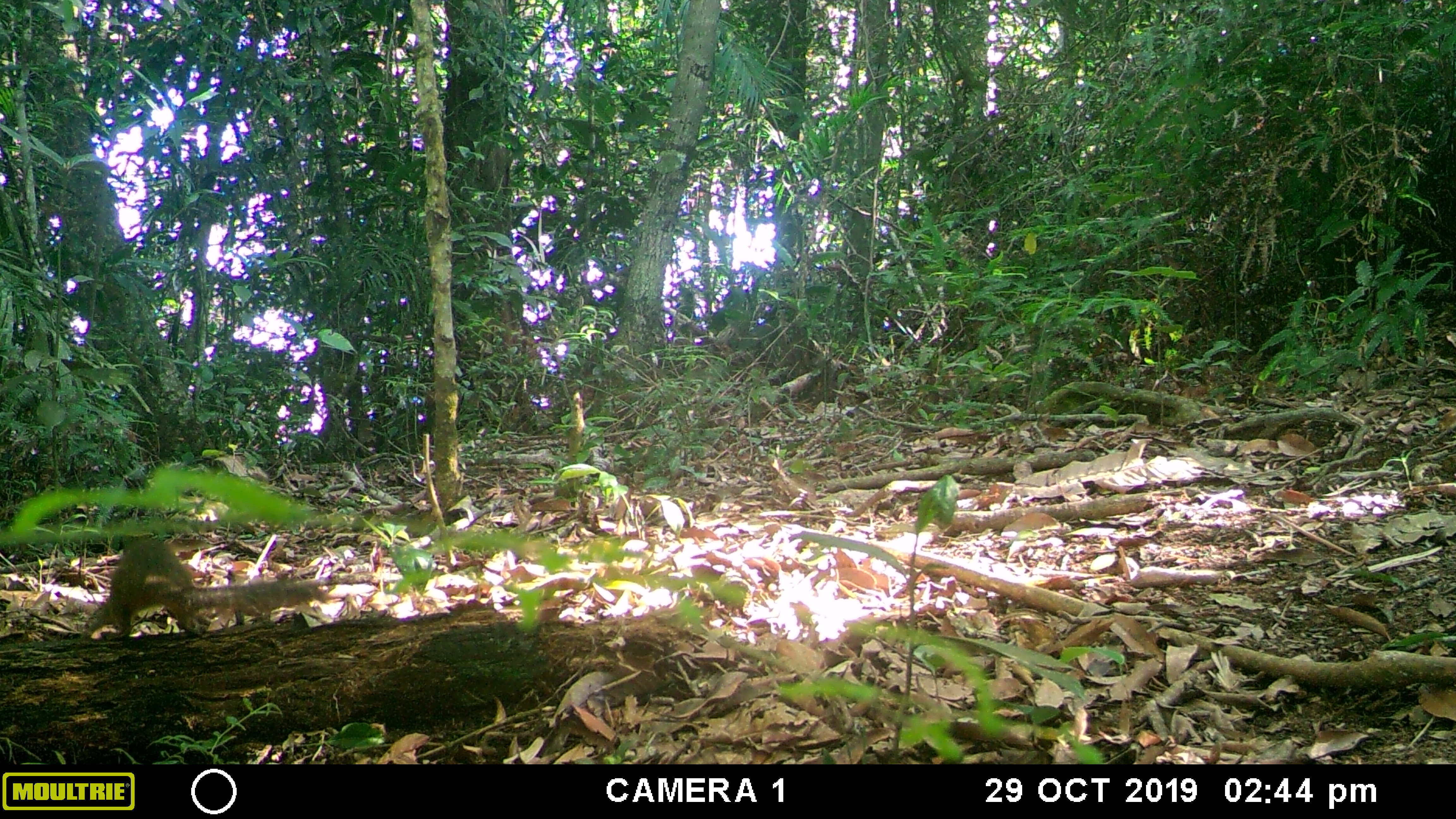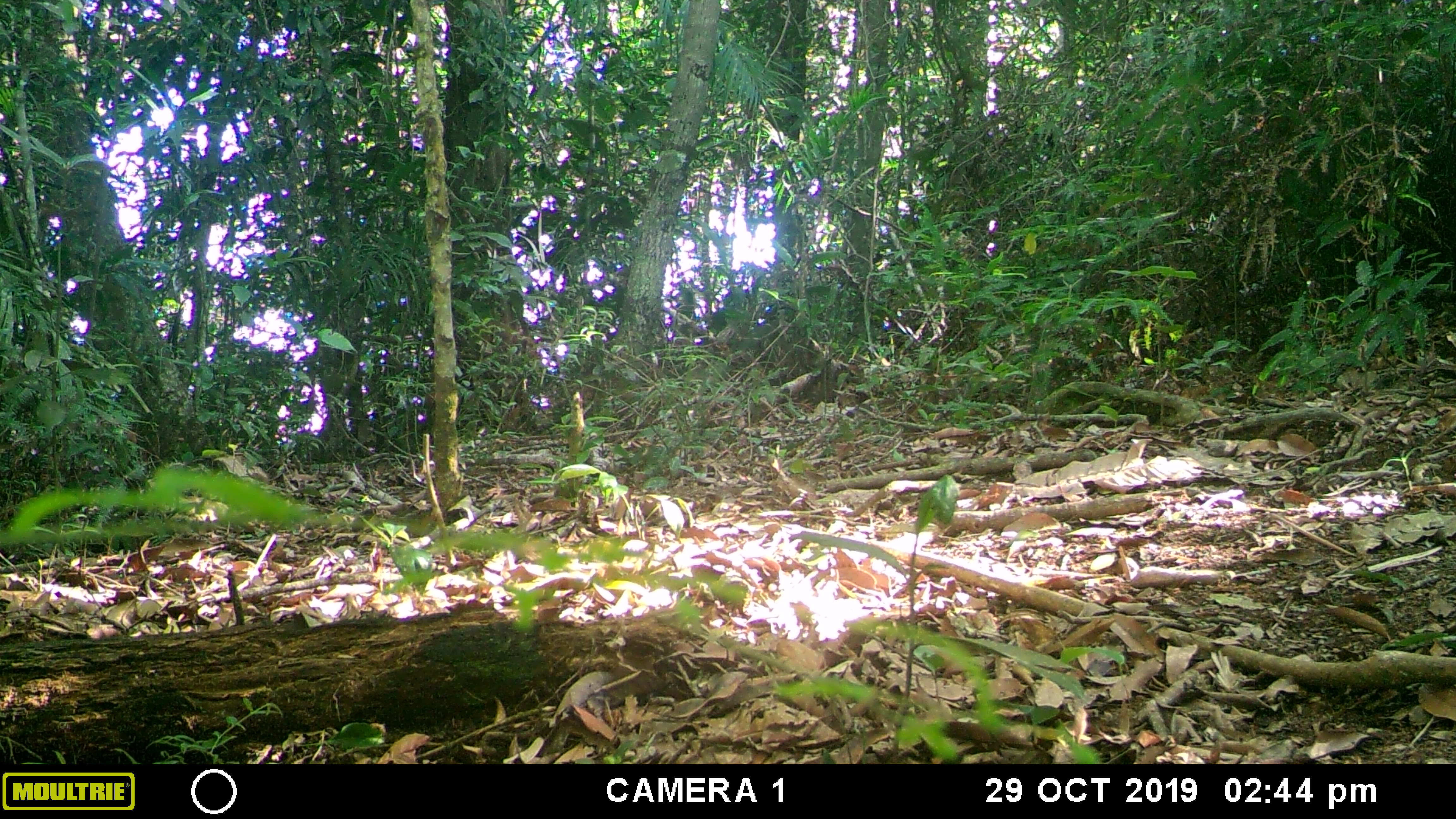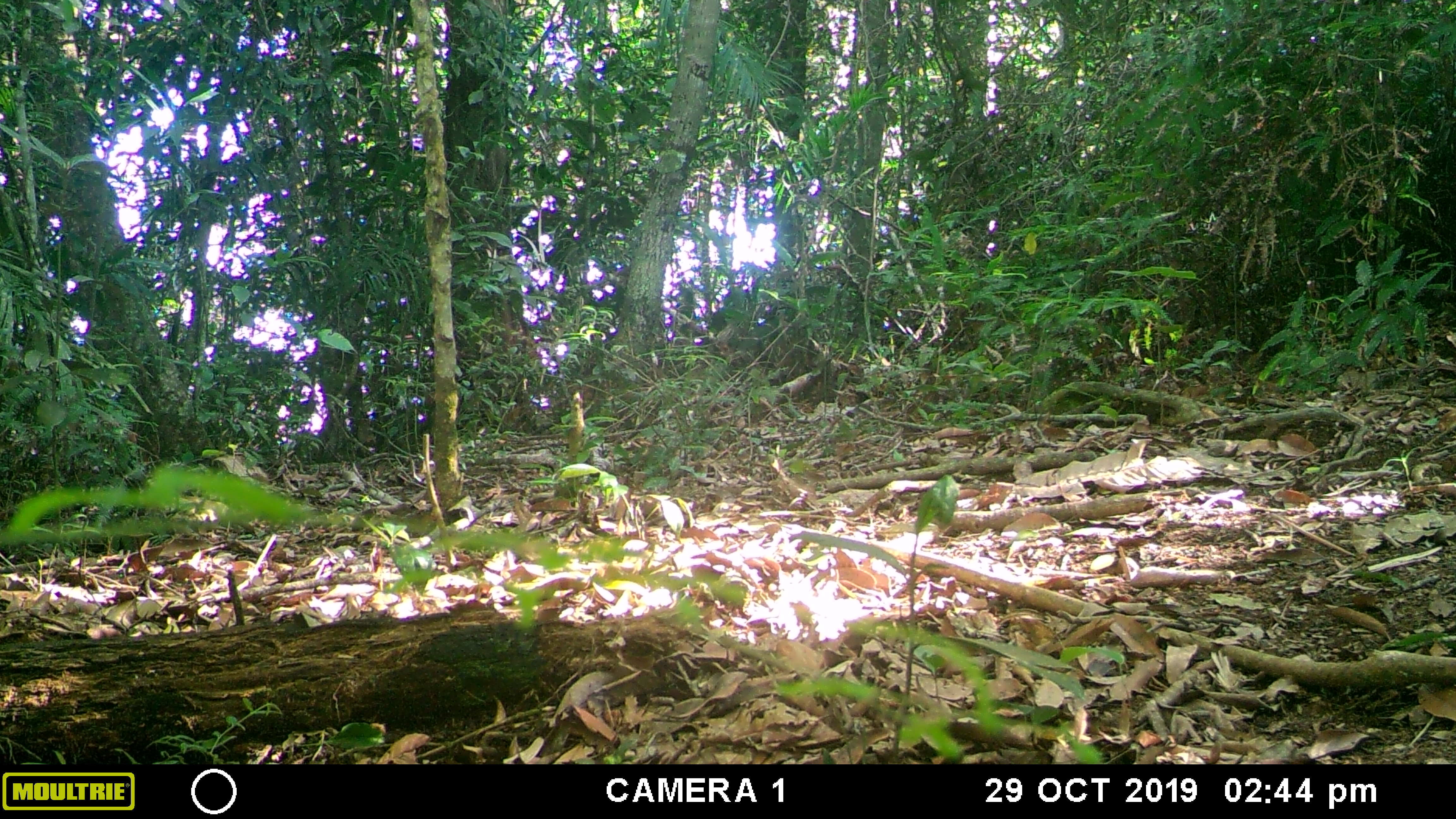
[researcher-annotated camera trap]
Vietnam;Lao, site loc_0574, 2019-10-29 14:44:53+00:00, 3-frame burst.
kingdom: Animalia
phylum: Chordata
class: Mammalia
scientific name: Mammalia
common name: mammal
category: unidentified small mammal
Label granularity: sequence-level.